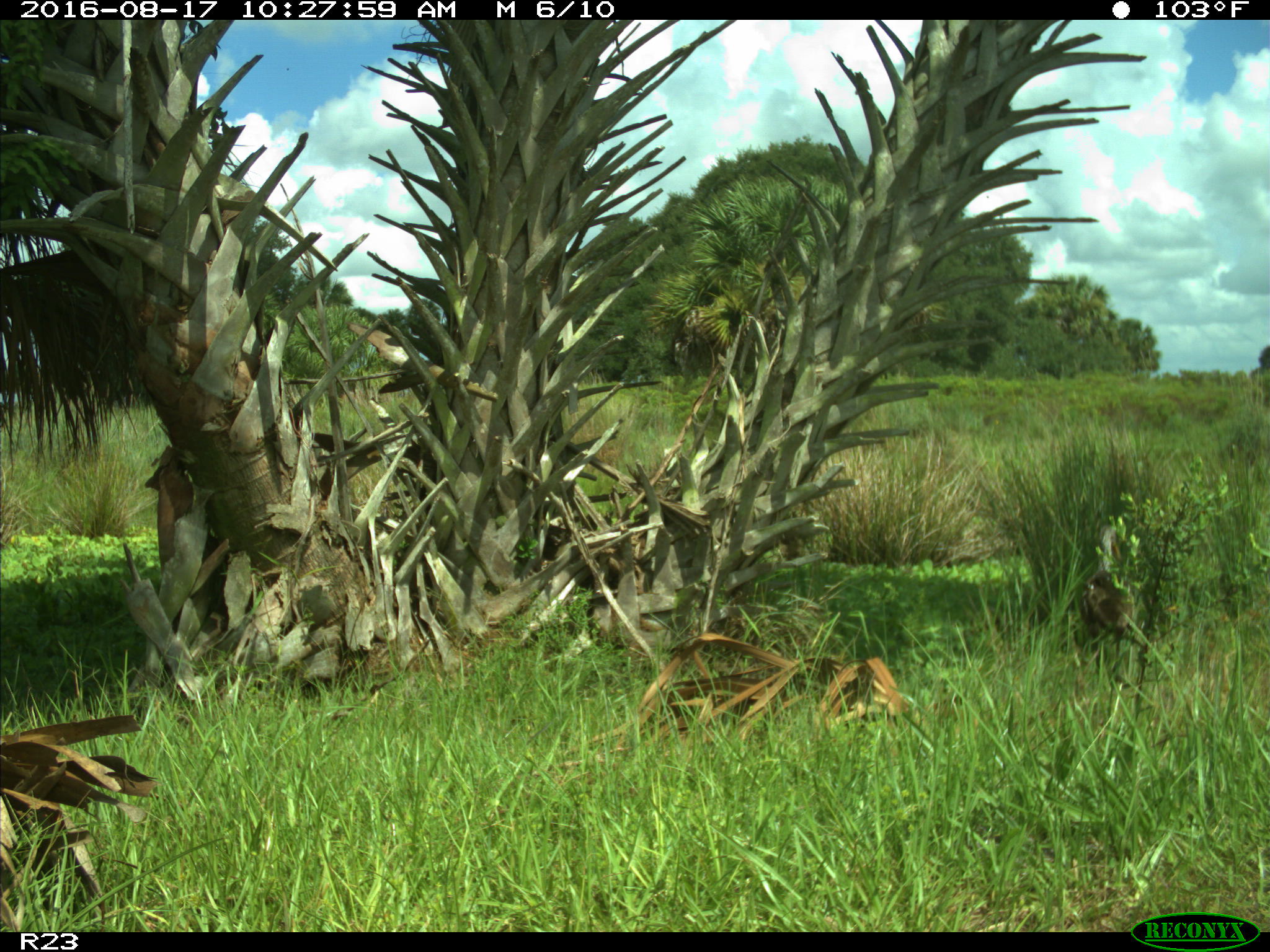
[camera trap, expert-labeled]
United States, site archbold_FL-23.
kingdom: Animalia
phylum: Chordata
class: Aves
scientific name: Aves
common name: birds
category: unidentified bird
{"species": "unidentified bird (birds) (Aves)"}